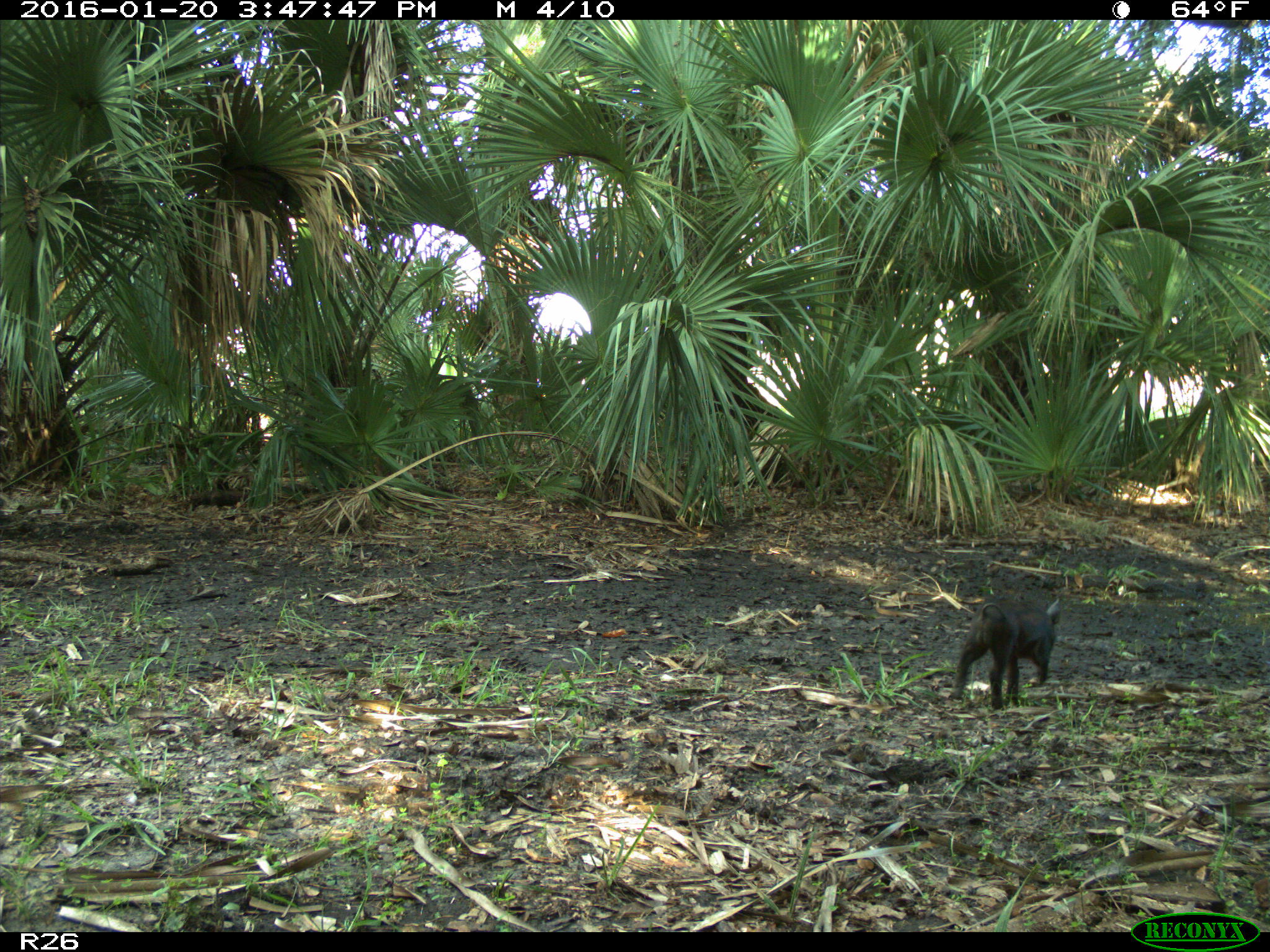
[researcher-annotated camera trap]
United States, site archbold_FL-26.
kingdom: Animalia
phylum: Chordata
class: Mammalia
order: Artiodactyla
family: Suidae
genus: Sus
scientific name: Sus scrofa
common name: wild boar